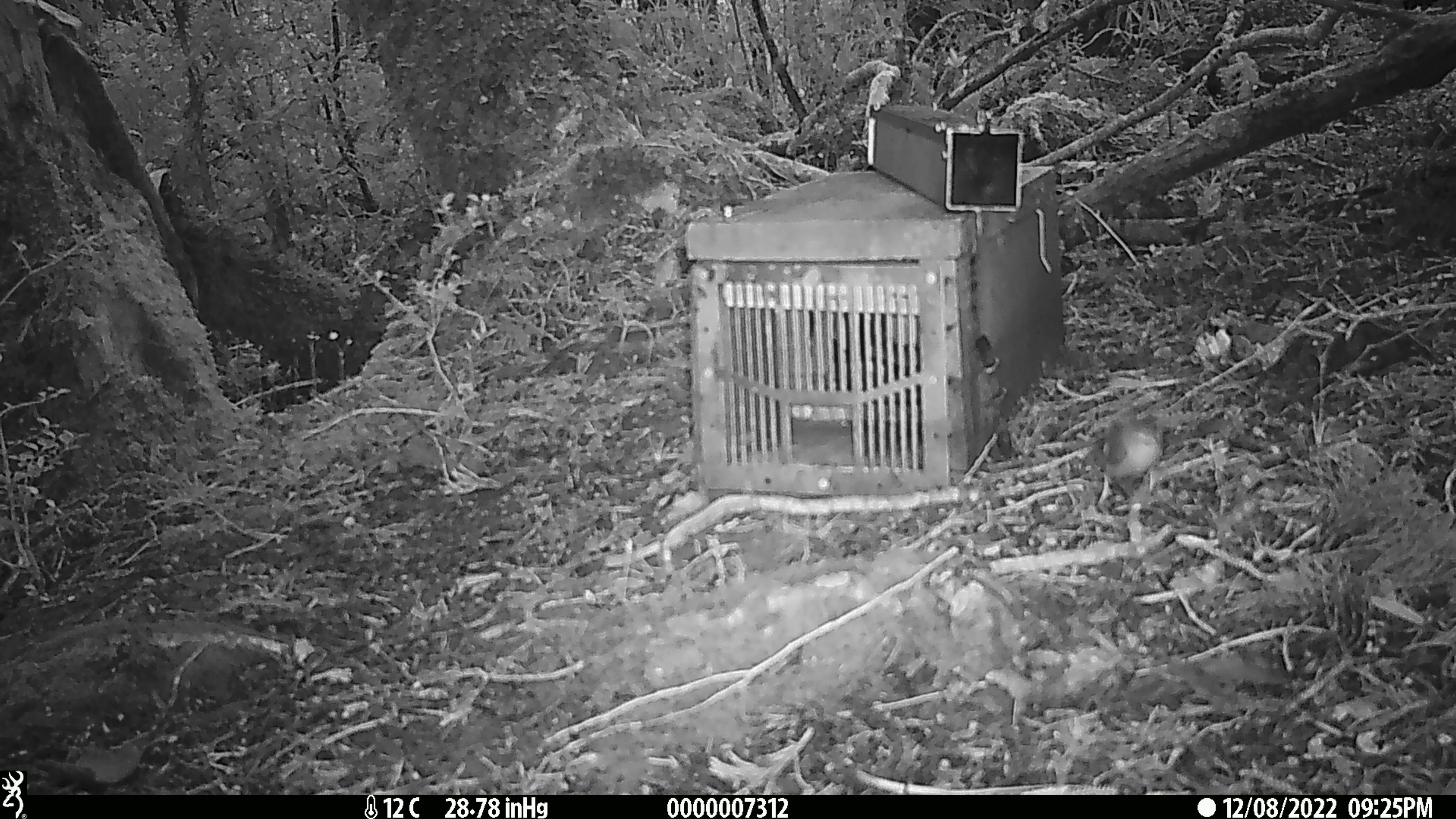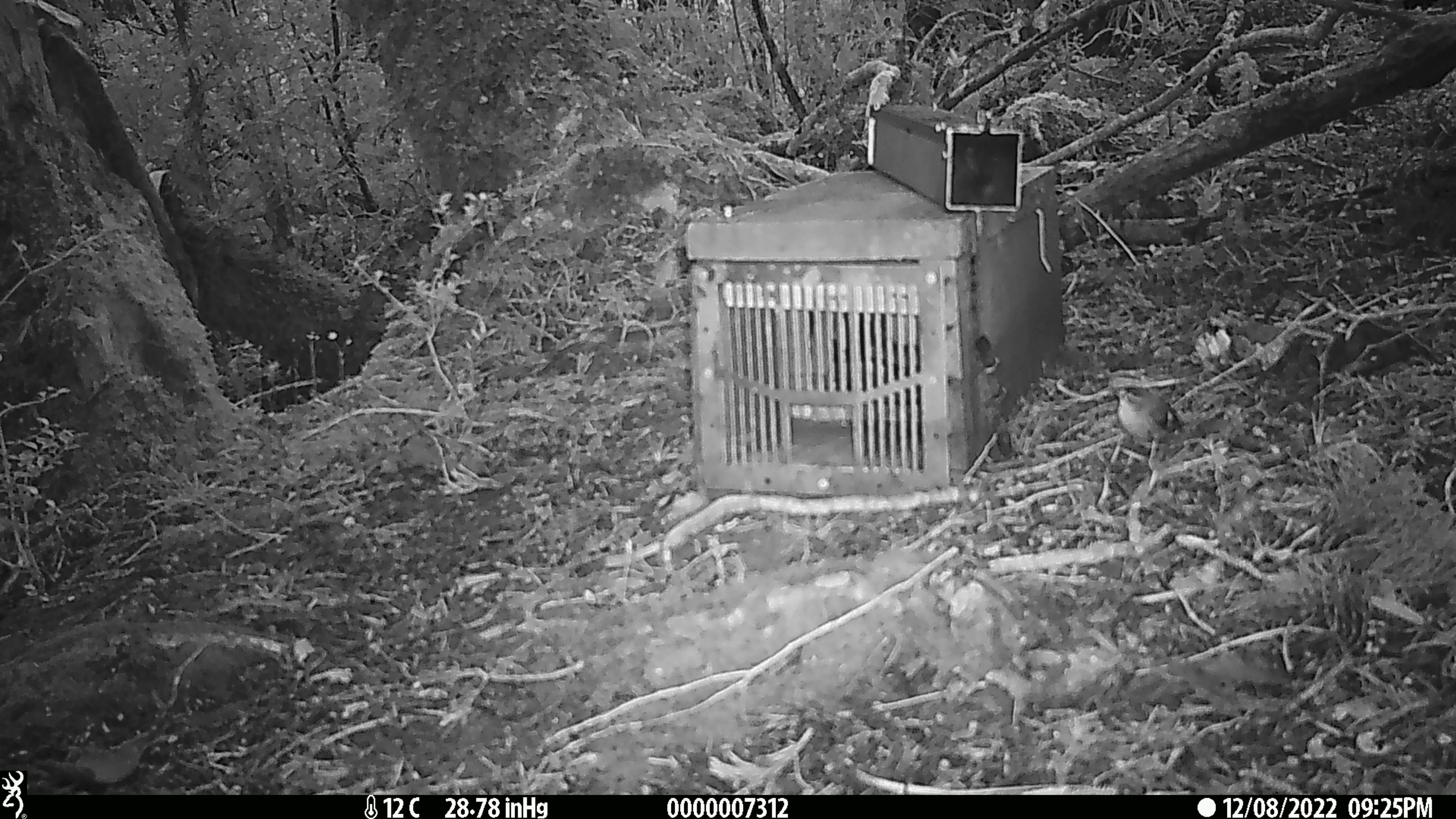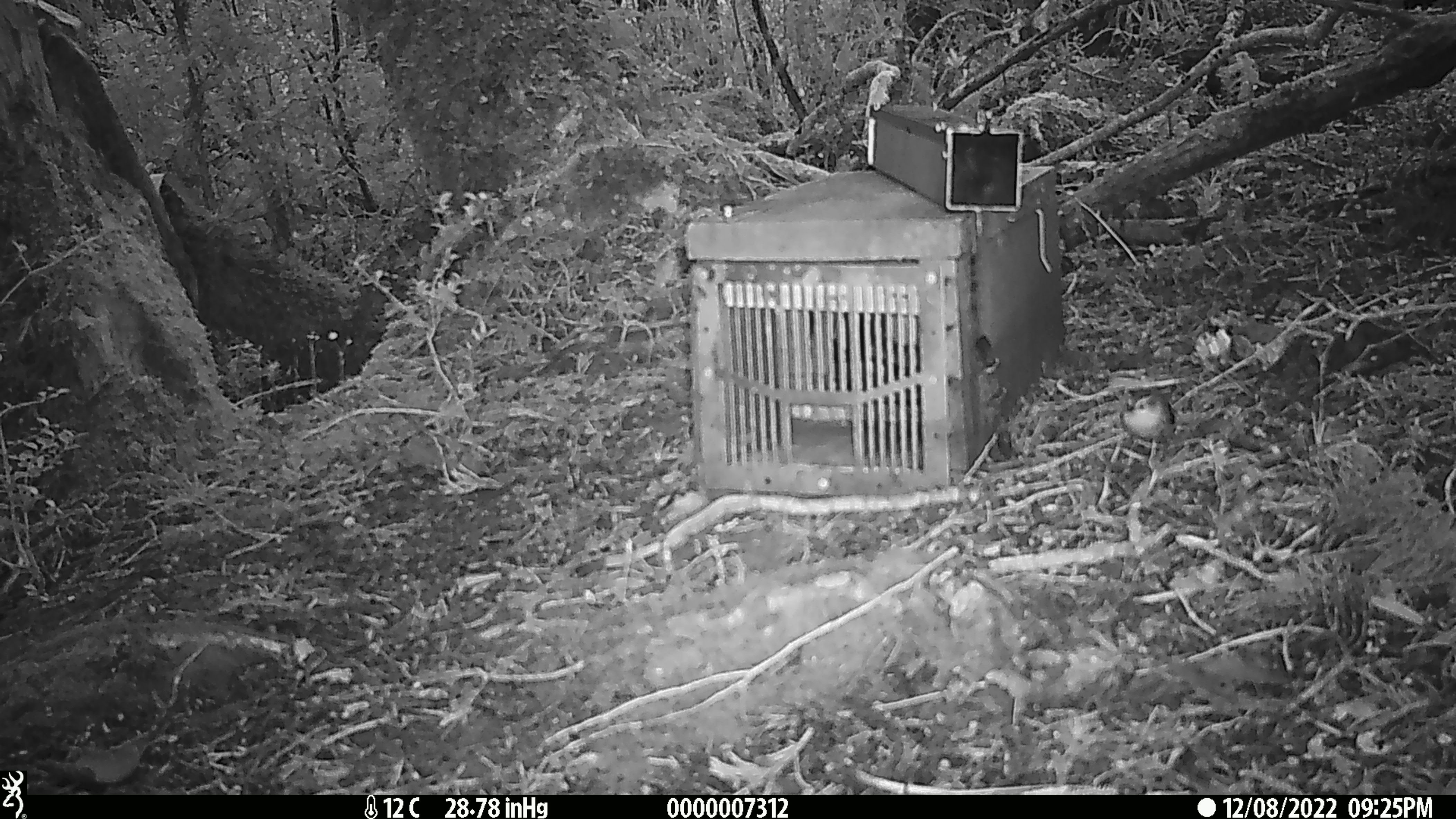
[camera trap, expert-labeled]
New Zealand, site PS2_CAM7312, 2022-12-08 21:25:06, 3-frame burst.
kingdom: Animalia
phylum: Chordata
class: Aves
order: Passeriformes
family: Acanthisittidae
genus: Acanthisitta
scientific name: Acanthisitta chloris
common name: rifleman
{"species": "rifleman (Acanthisitta chloris)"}